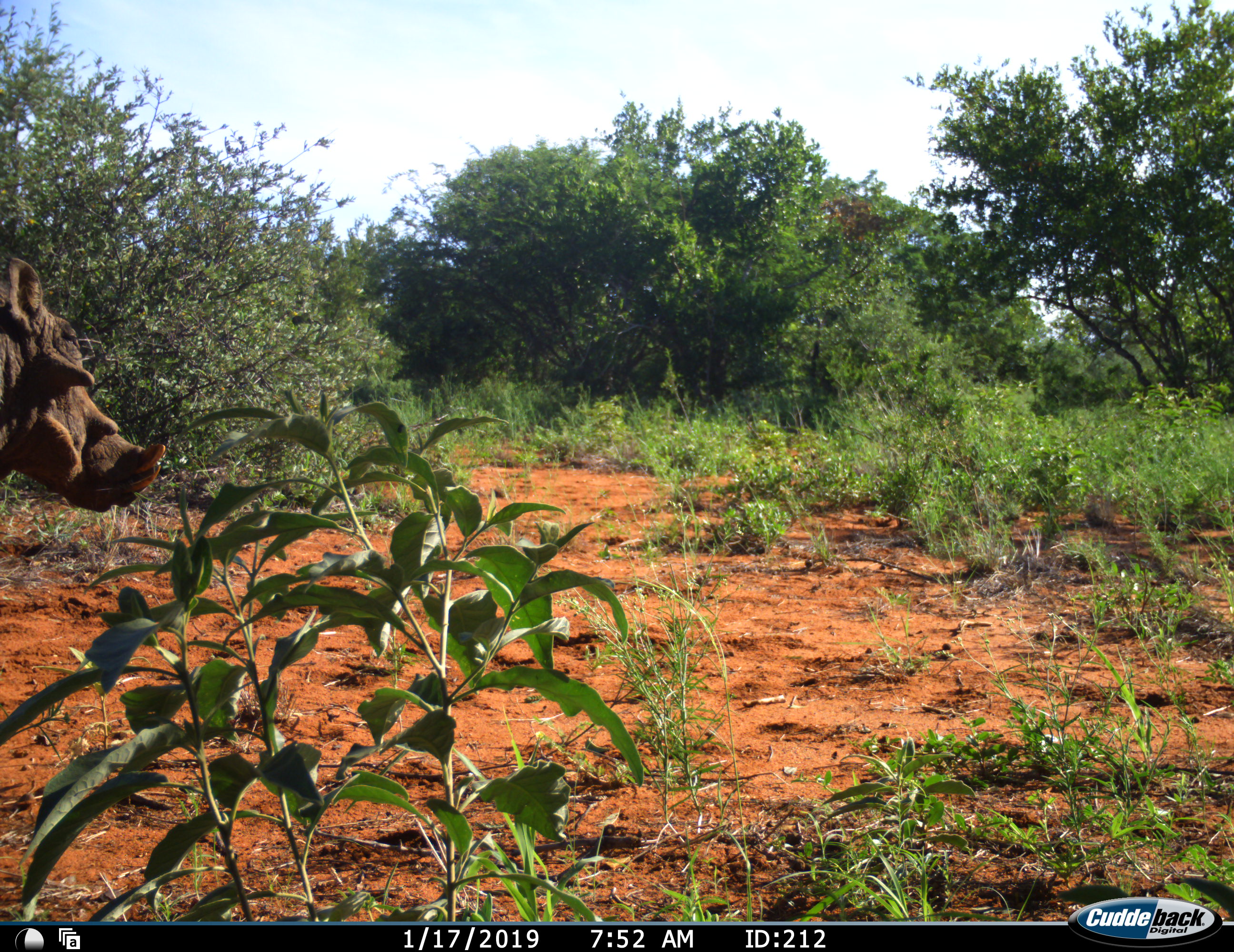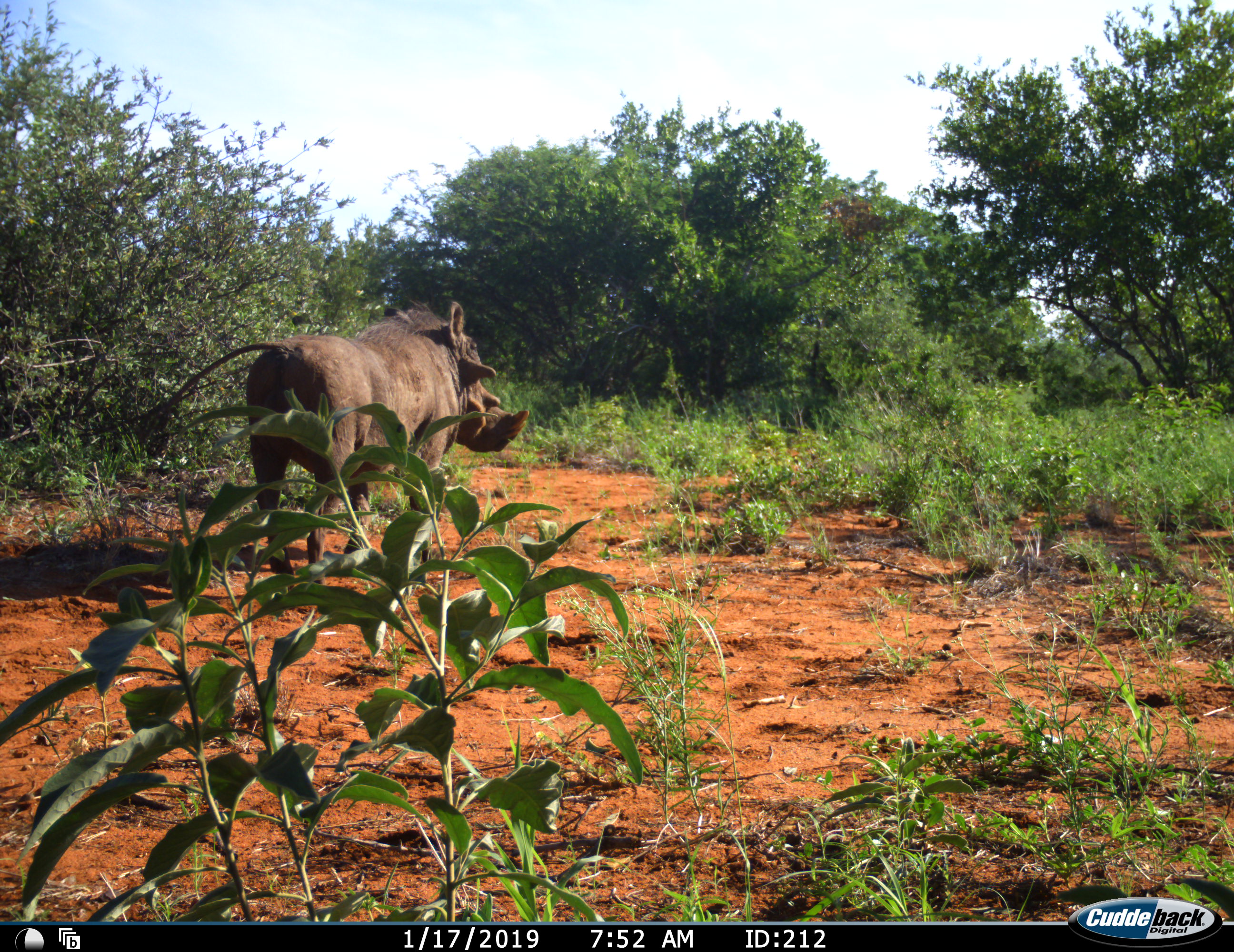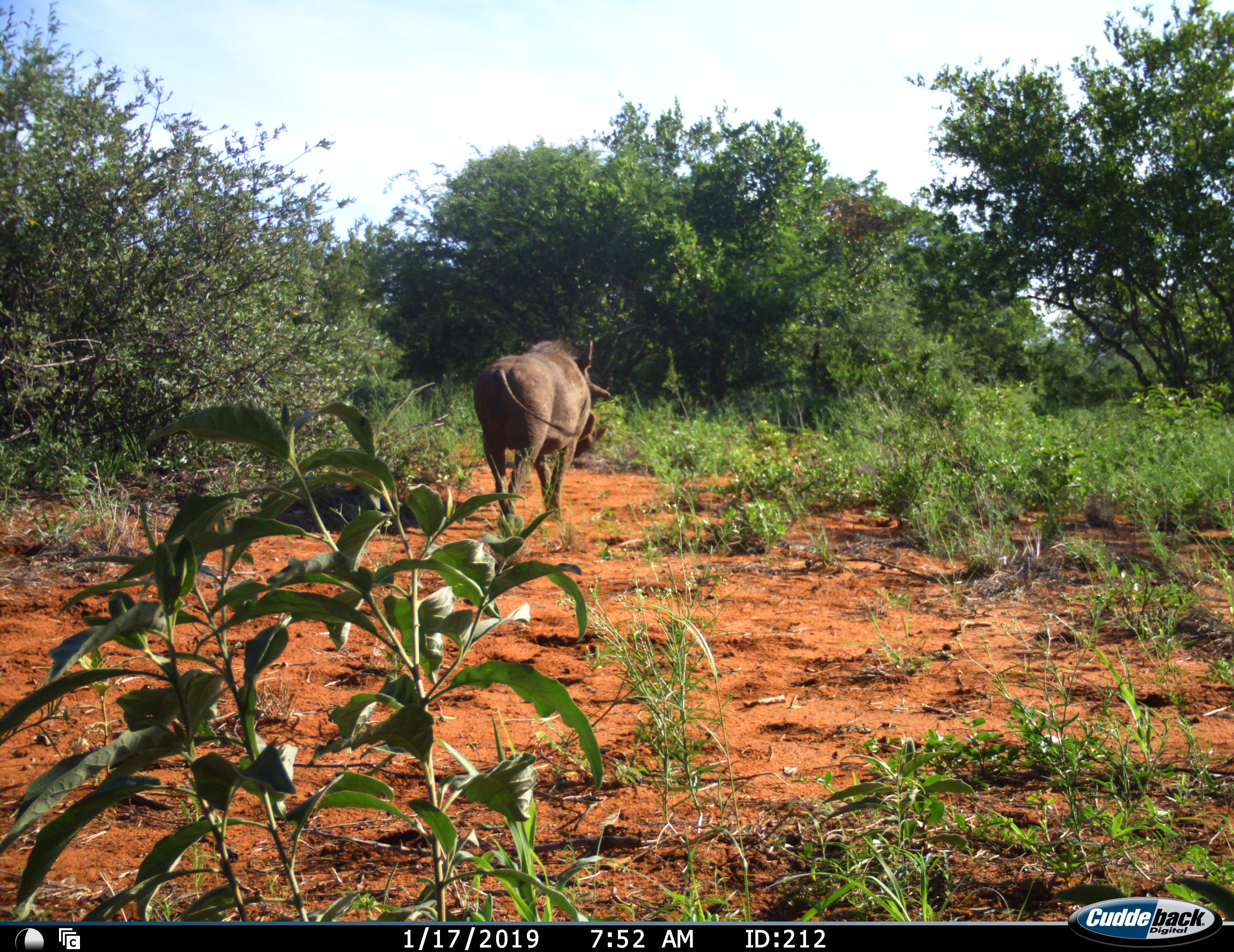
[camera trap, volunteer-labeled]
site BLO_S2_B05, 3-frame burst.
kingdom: Animalia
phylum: Chordata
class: Mammalia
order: Artiodactyla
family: Suidae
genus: Phacochoerus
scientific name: Phacochoerus africanus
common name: warthog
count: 1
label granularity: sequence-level